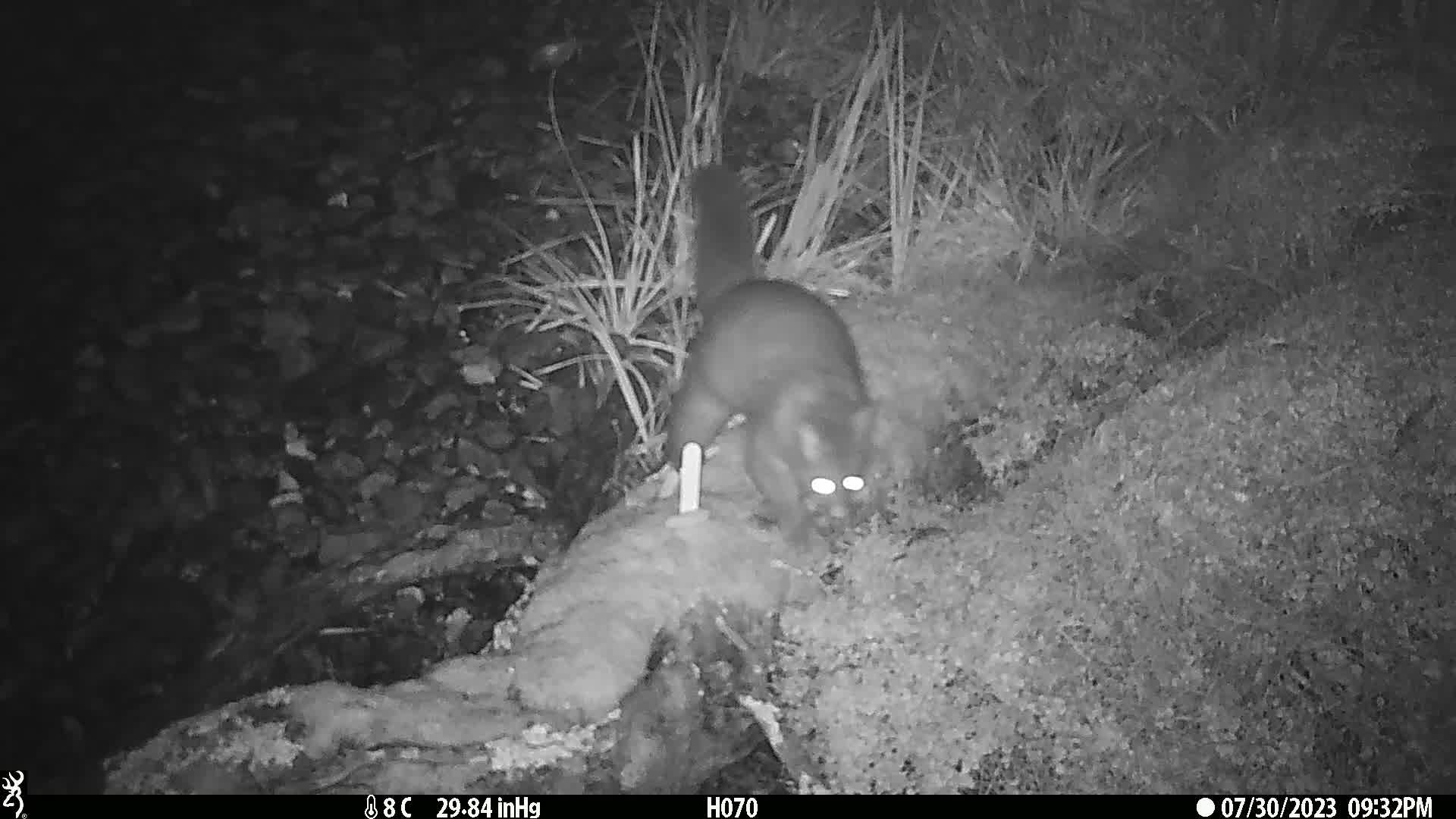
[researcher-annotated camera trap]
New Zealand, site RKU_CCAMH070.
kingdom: Animalia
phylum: Chordata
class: Mammalia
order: Diprotodontia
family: Phalangeridae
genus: Trichosurus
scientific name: Trichosurus vulpecula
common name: common brushtail possum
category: possum